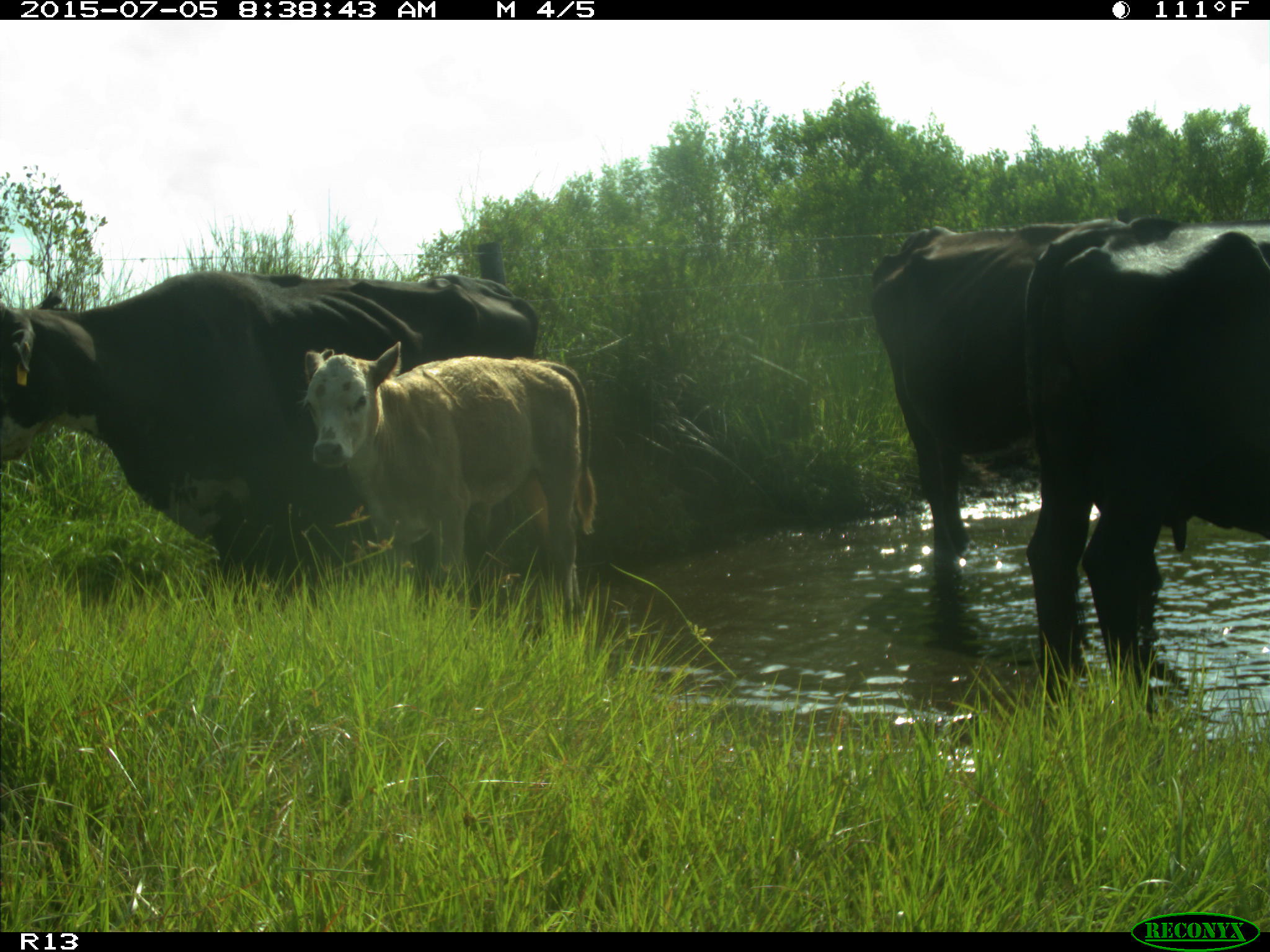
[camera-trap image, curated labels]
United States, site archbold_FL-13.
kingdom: Animalia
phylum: Chordata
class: Mammalia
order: Artiodactyla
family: Bovidae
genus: Bos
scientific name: Bos taurus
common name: domestic cow